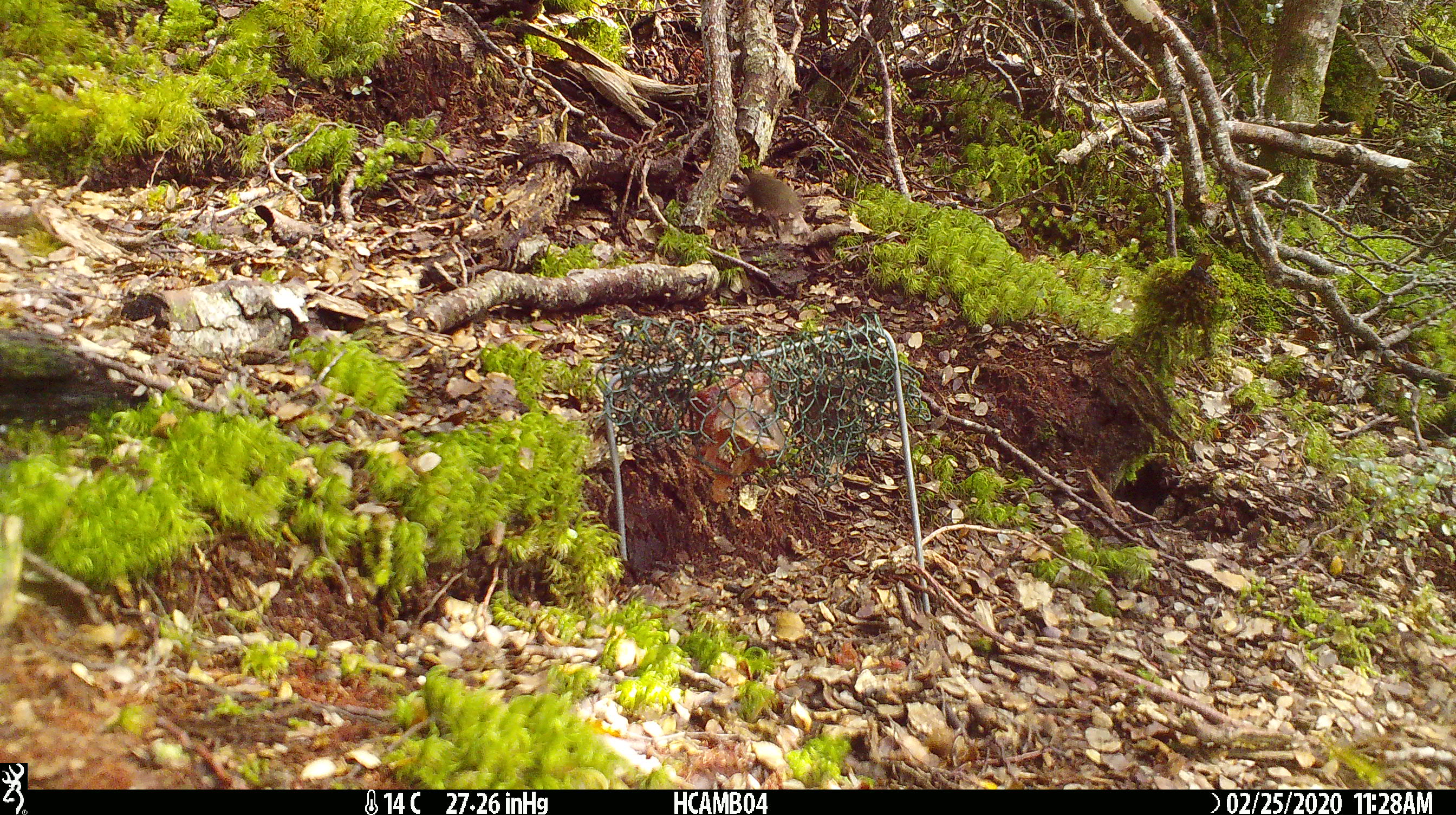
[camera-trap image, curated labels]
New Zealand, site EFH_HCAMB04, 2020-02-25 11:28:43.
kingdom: Animalia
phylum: Chordata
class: Mammalia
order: Rodentia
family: Muridae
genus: Mus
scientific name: Mus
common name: mouse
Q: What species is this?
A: Mouse (Mus).